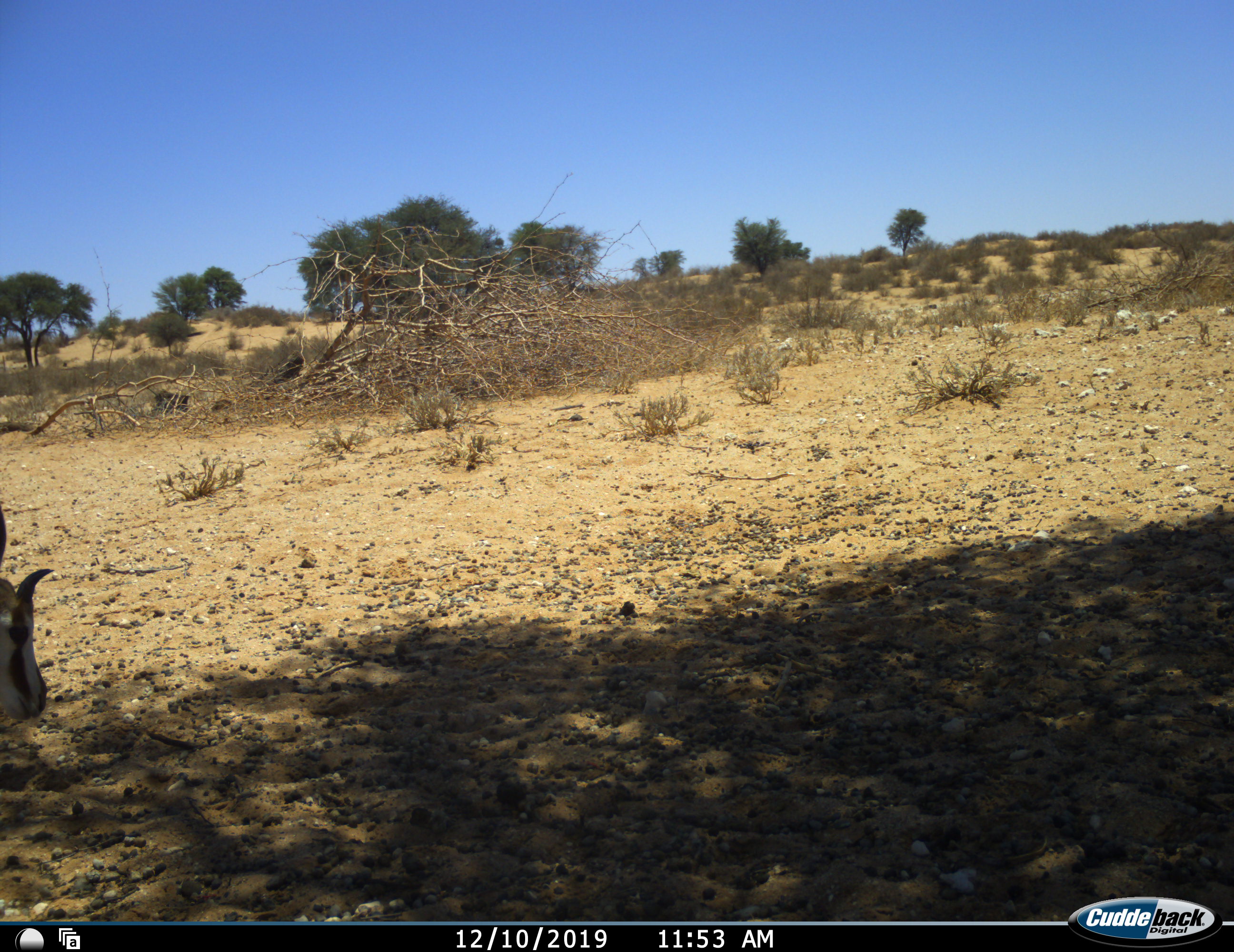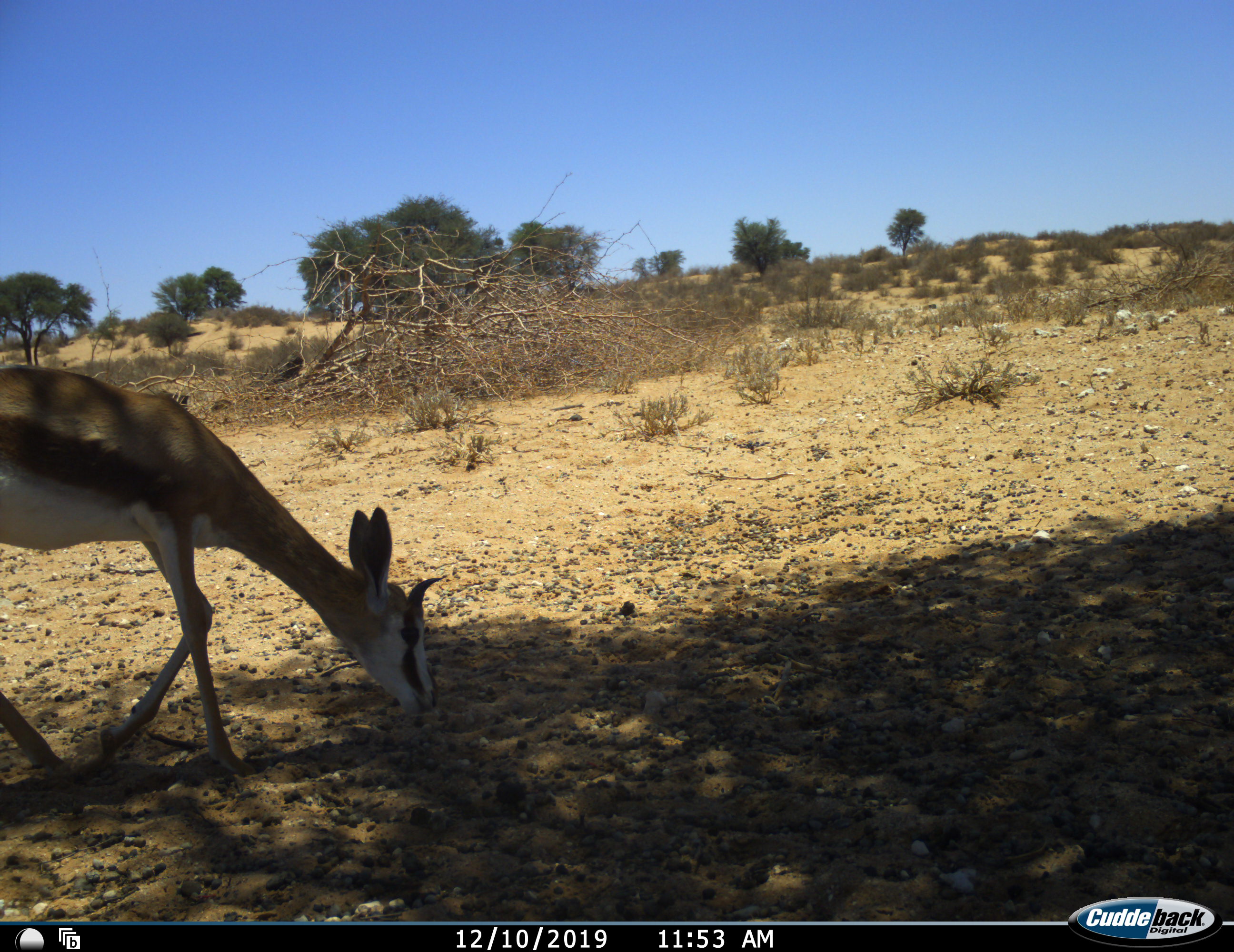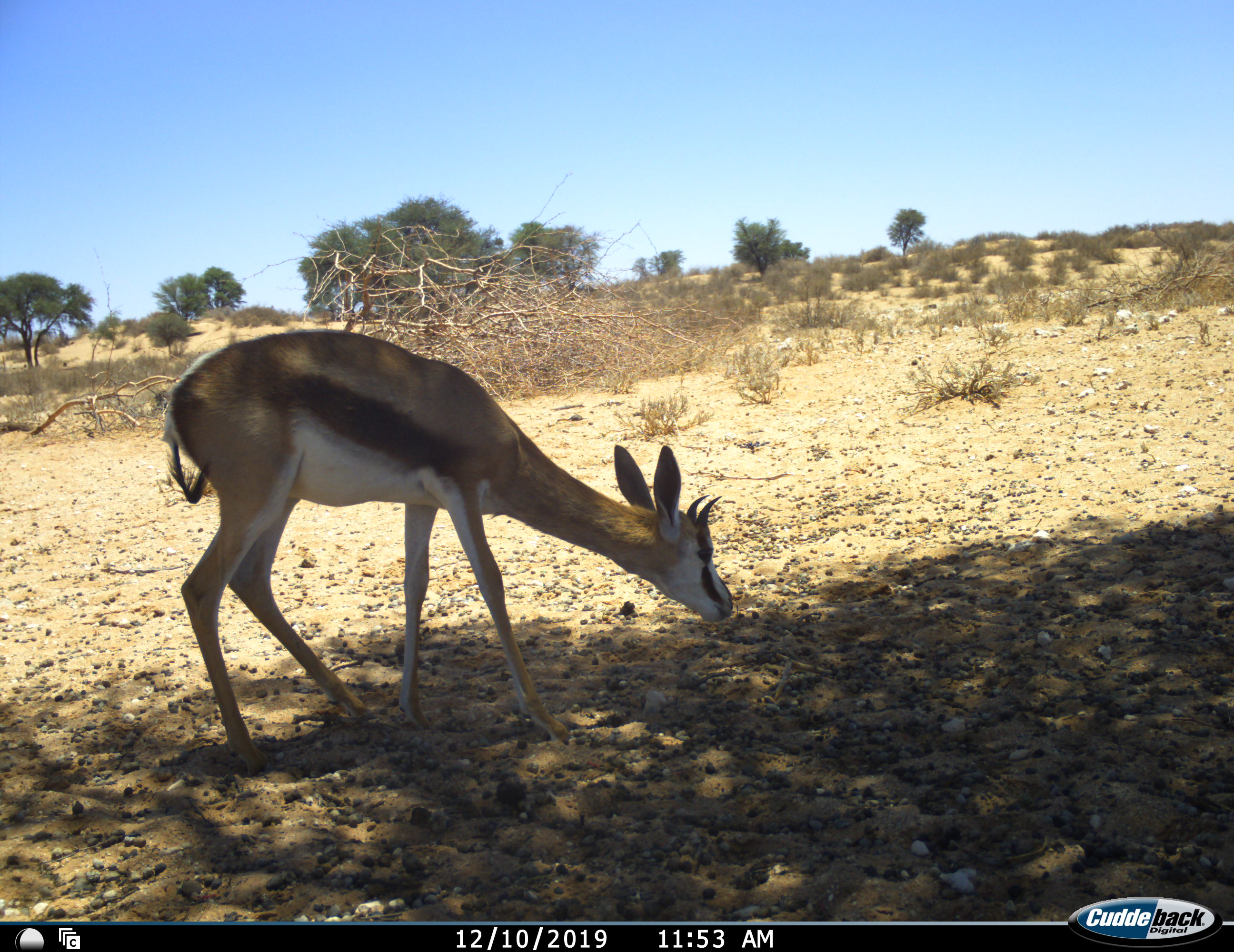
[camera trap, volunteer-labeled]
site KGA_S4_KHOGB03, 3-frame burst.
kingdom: Animalia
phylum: Chordata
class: Mammalia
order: Artiodactyla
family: Bovidae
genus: Antidorcas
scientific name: Antidorcas marsupialis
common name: springbok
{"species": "springbok (Antidorcas marsupialis)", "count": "1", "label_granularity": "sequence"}